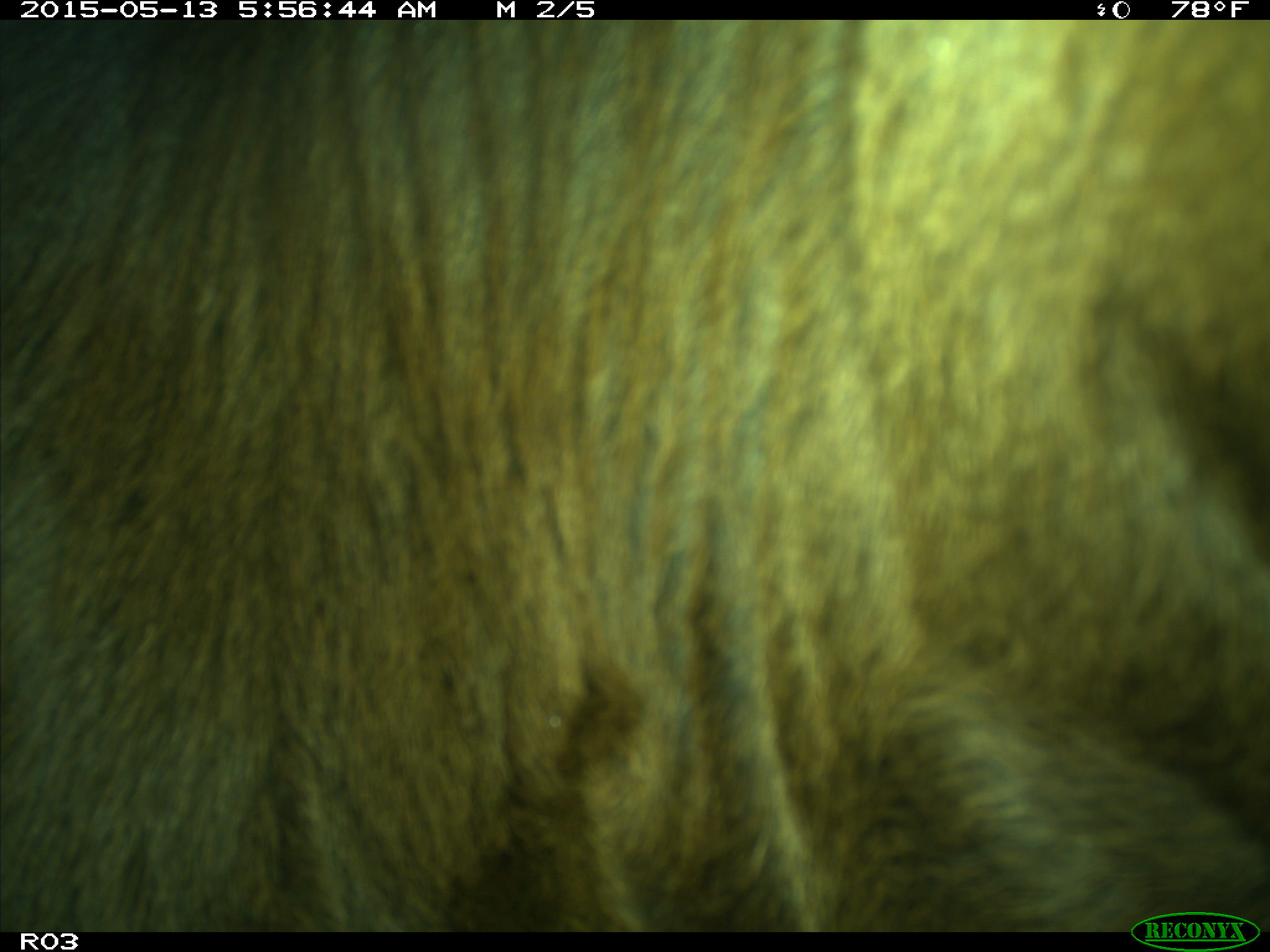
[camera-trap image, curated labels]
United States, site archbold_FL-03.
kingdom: Animalia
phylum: Chordata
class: Mammalia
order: Artiodactyla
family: Bovidae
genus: Bos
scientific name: Bos taurus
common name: domestic cow